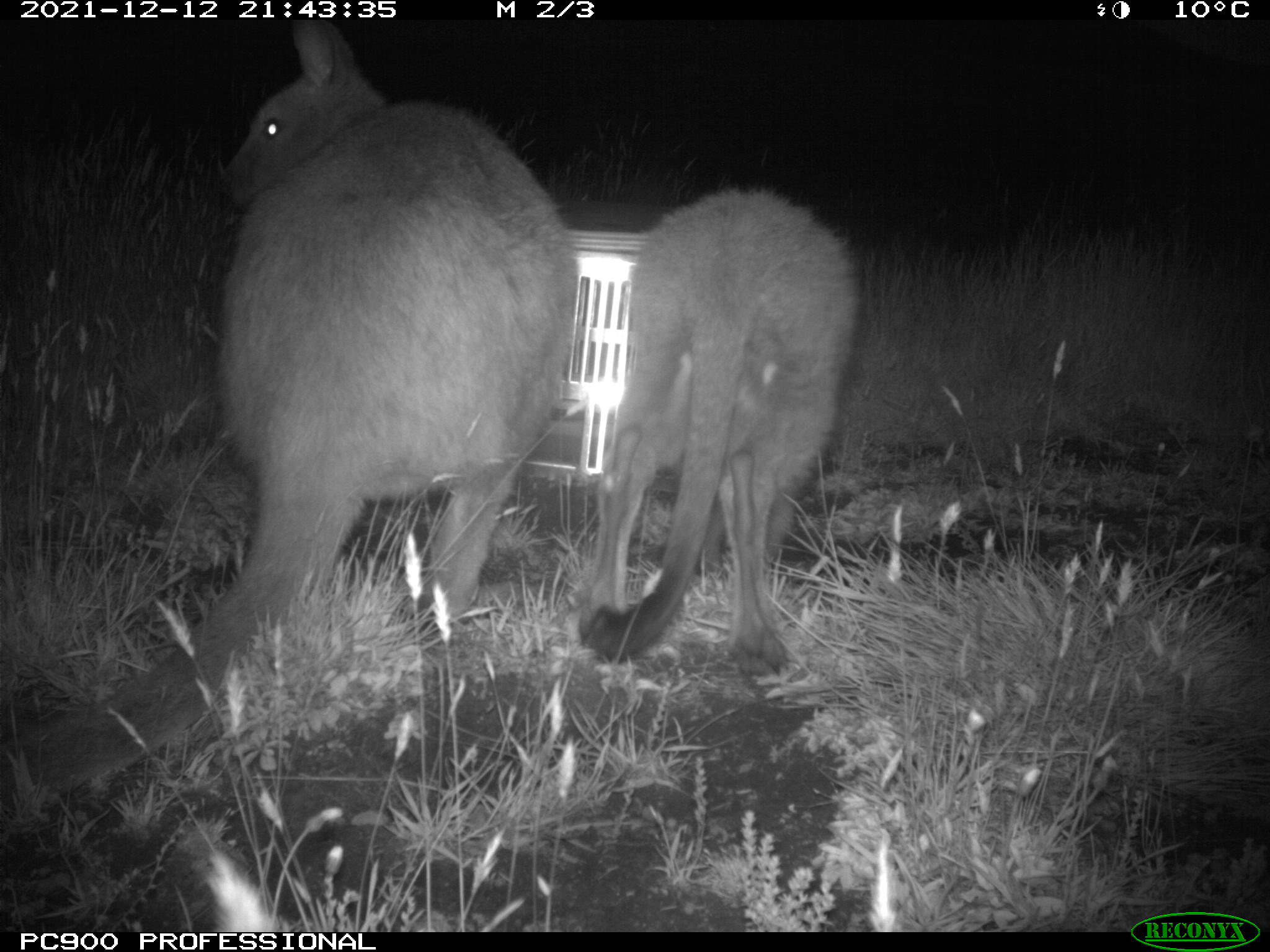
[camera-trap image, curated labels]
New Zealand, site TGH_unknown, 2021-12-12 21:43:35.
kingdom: Animalia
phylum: Chordata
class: Mammalia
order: Diprotodontia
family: Macropodidae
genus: Notamacropus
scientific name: Notamacropus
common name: wallaby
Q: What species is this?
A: Wallaby (Notamacropus).